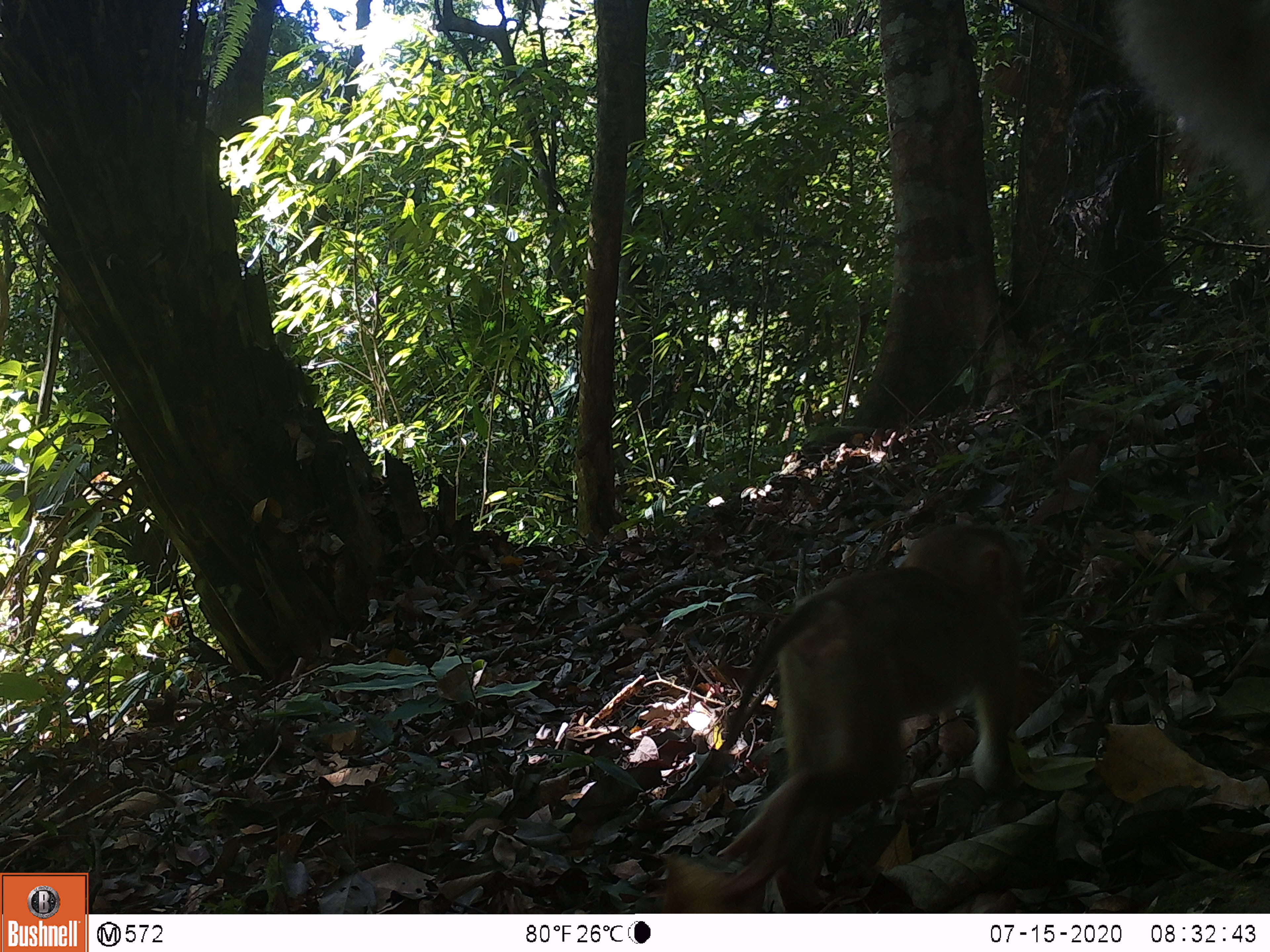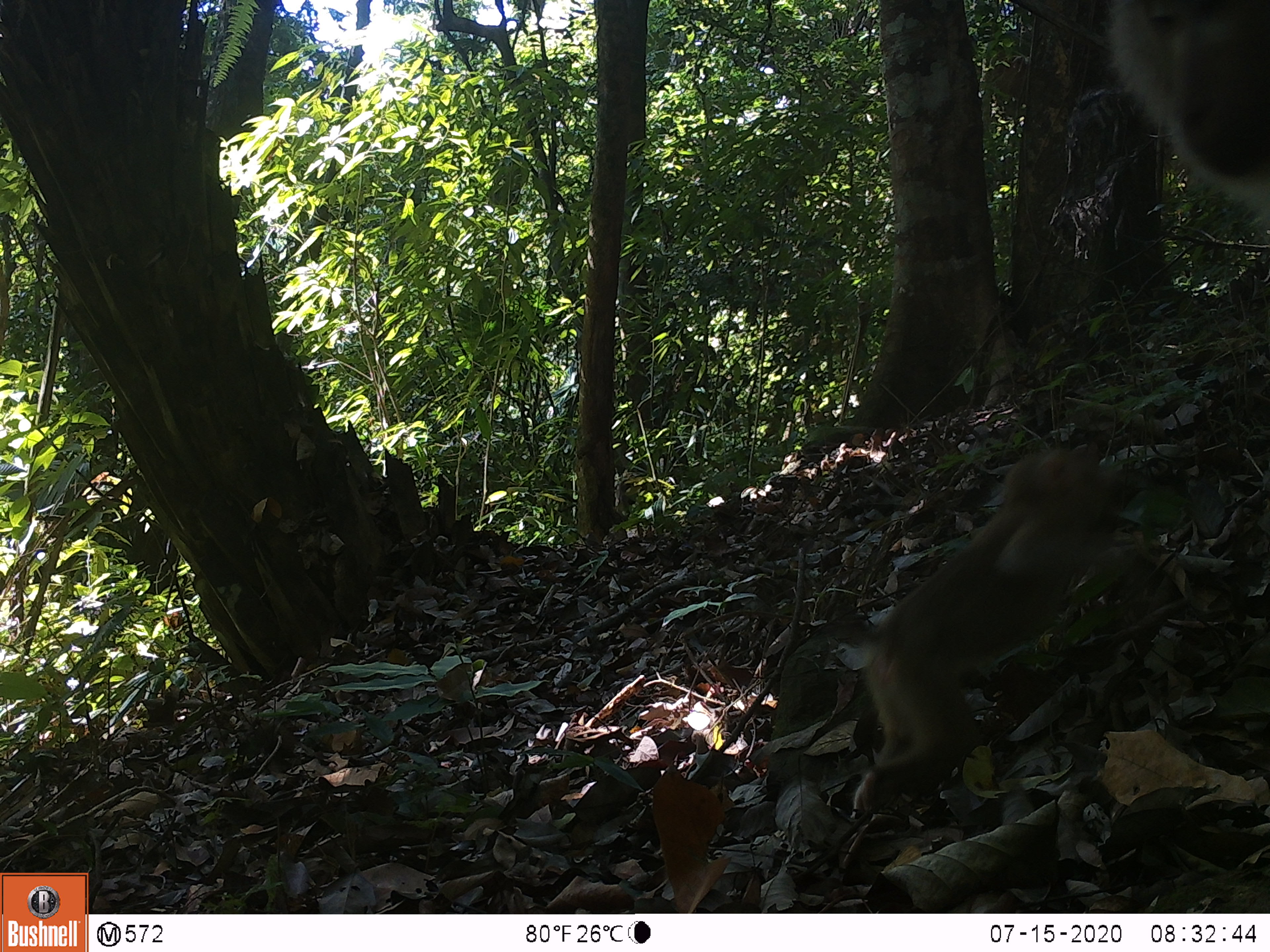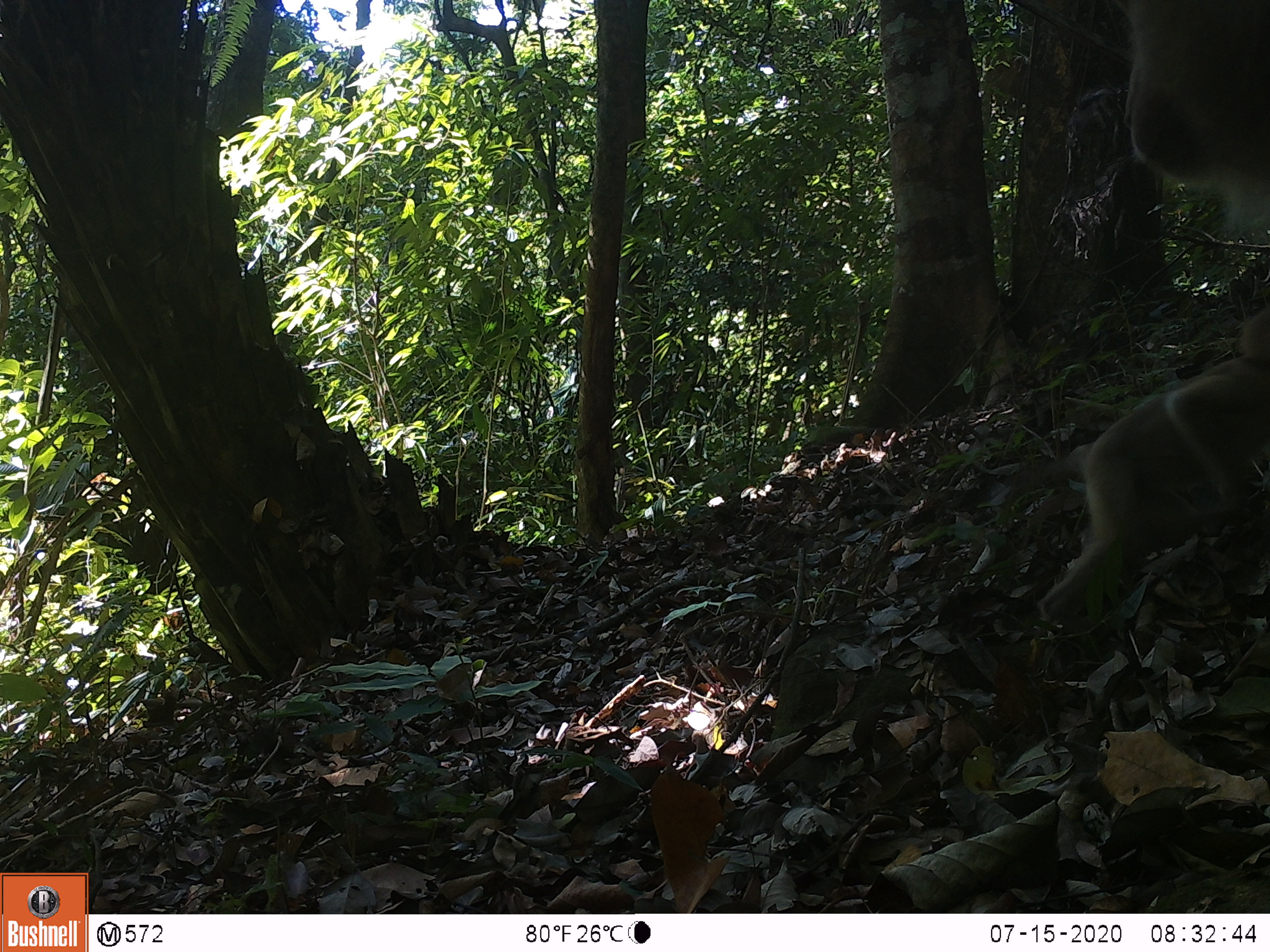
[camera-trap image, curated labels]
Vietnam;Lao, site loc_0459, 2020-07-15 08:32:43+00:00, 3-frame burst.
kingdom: Animalia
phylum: Chordata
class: Mammalia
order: Primates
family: Cercopithecidae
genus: Macaca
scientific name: Macaca nemestrina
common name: pig-tailed macaque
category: pig tailed macaque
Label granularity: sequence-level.